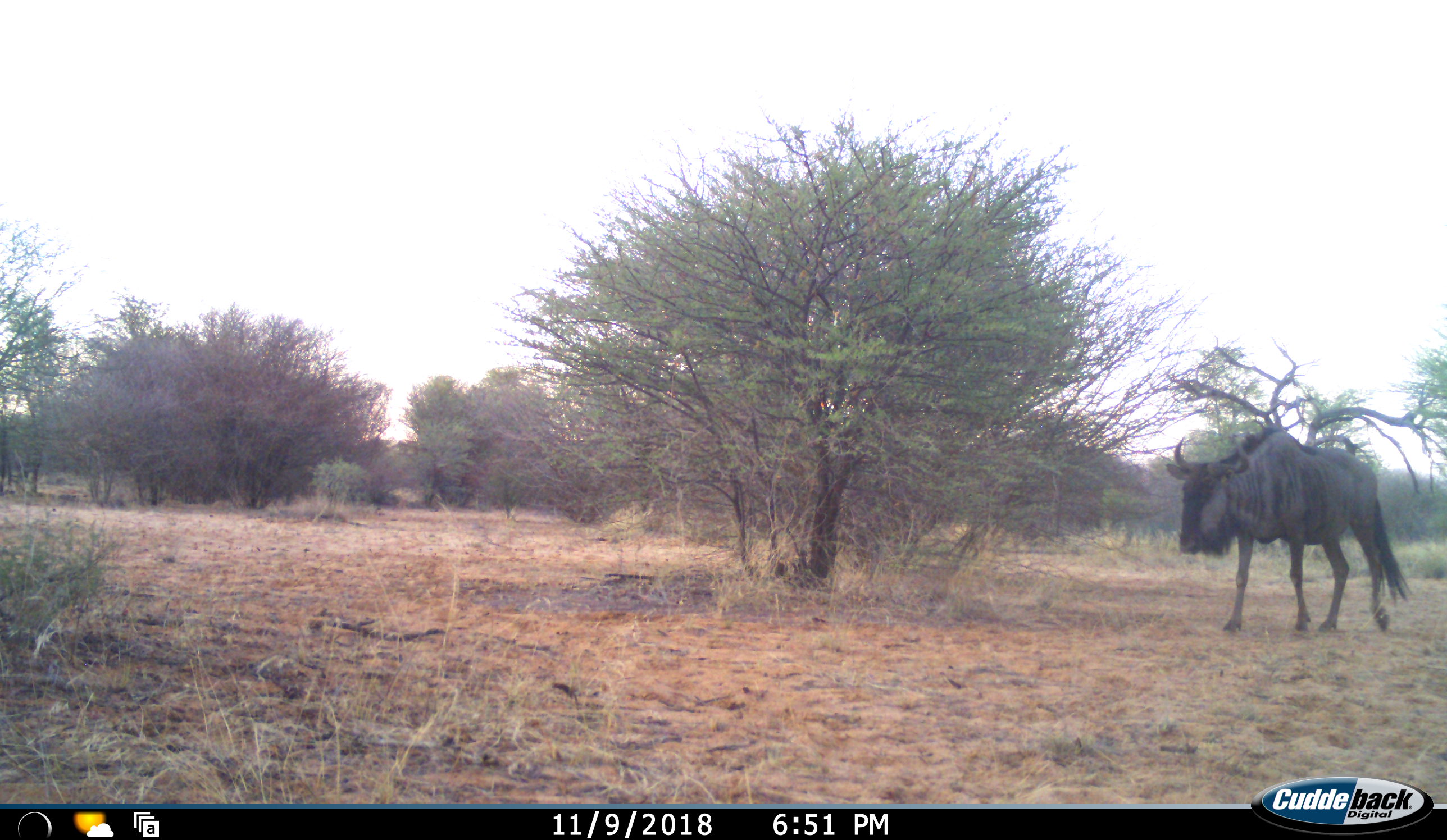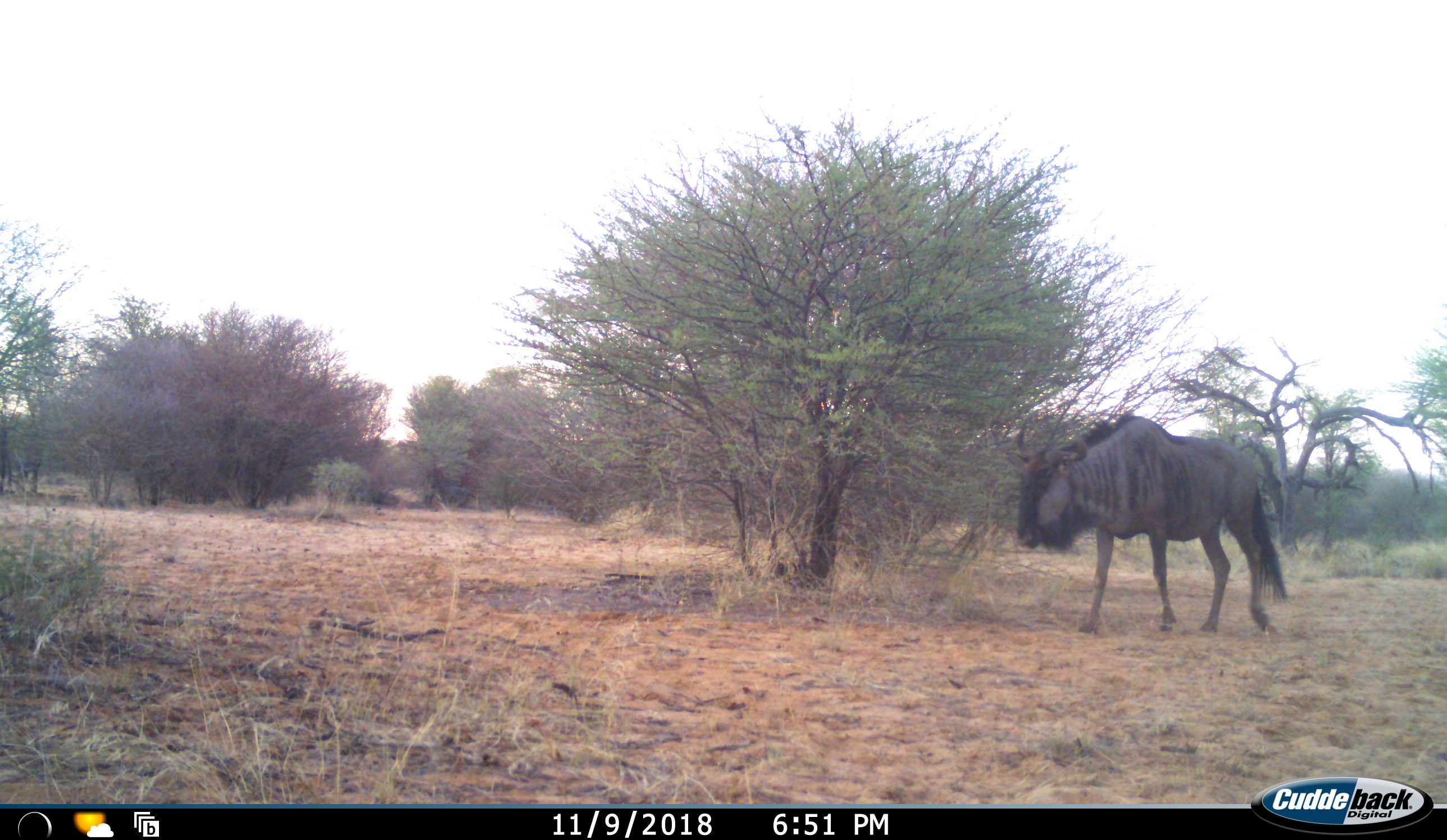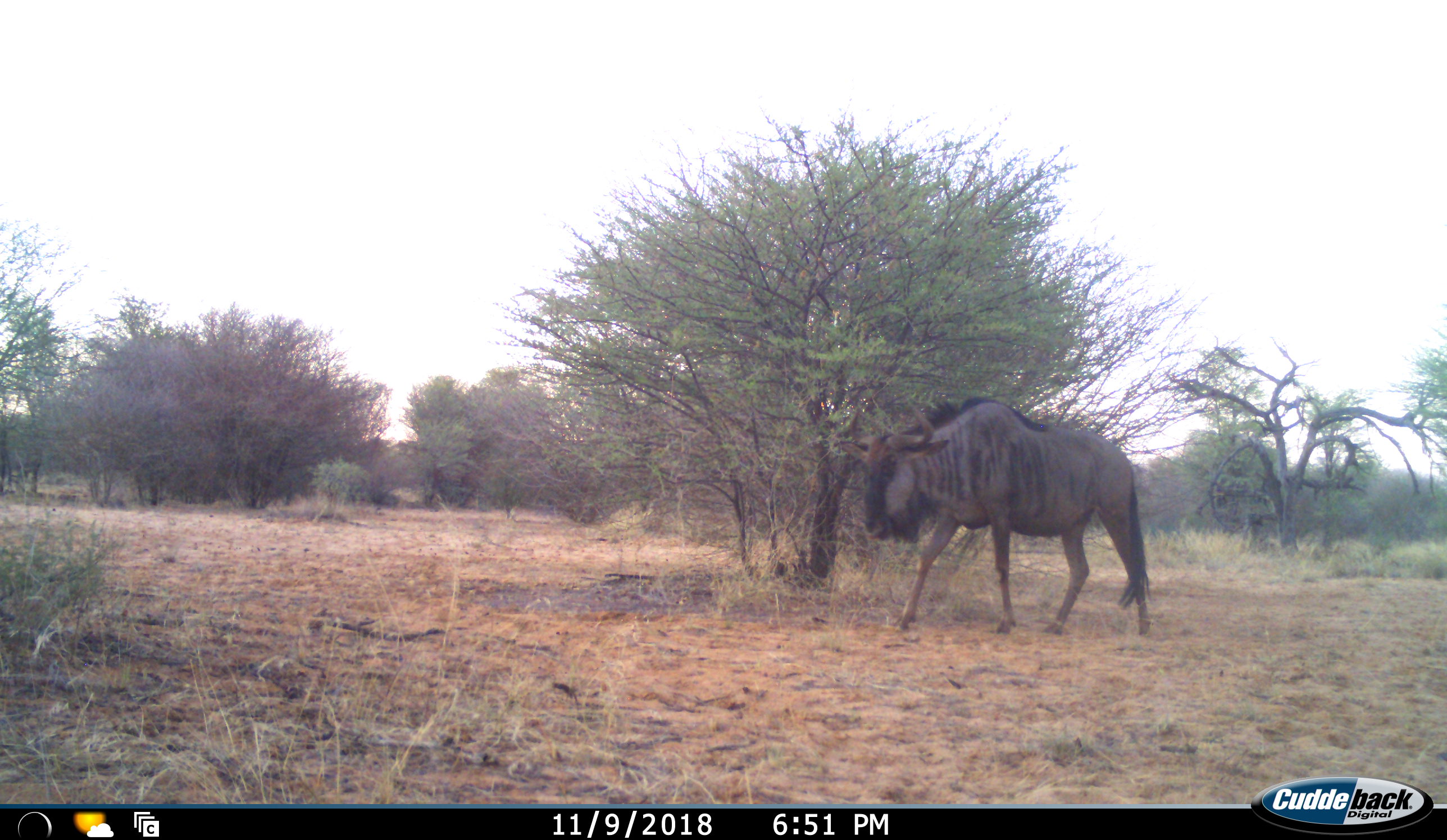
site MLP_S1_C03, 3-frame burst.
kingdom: Animalia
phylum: Chordata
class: Mammalia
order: Artiodactyla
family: Bovidae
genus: Connochaetes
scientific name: Connochaetes taurinus taurinus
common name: blue wildebeest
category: wildebeestblue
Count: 1.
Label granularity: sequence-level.